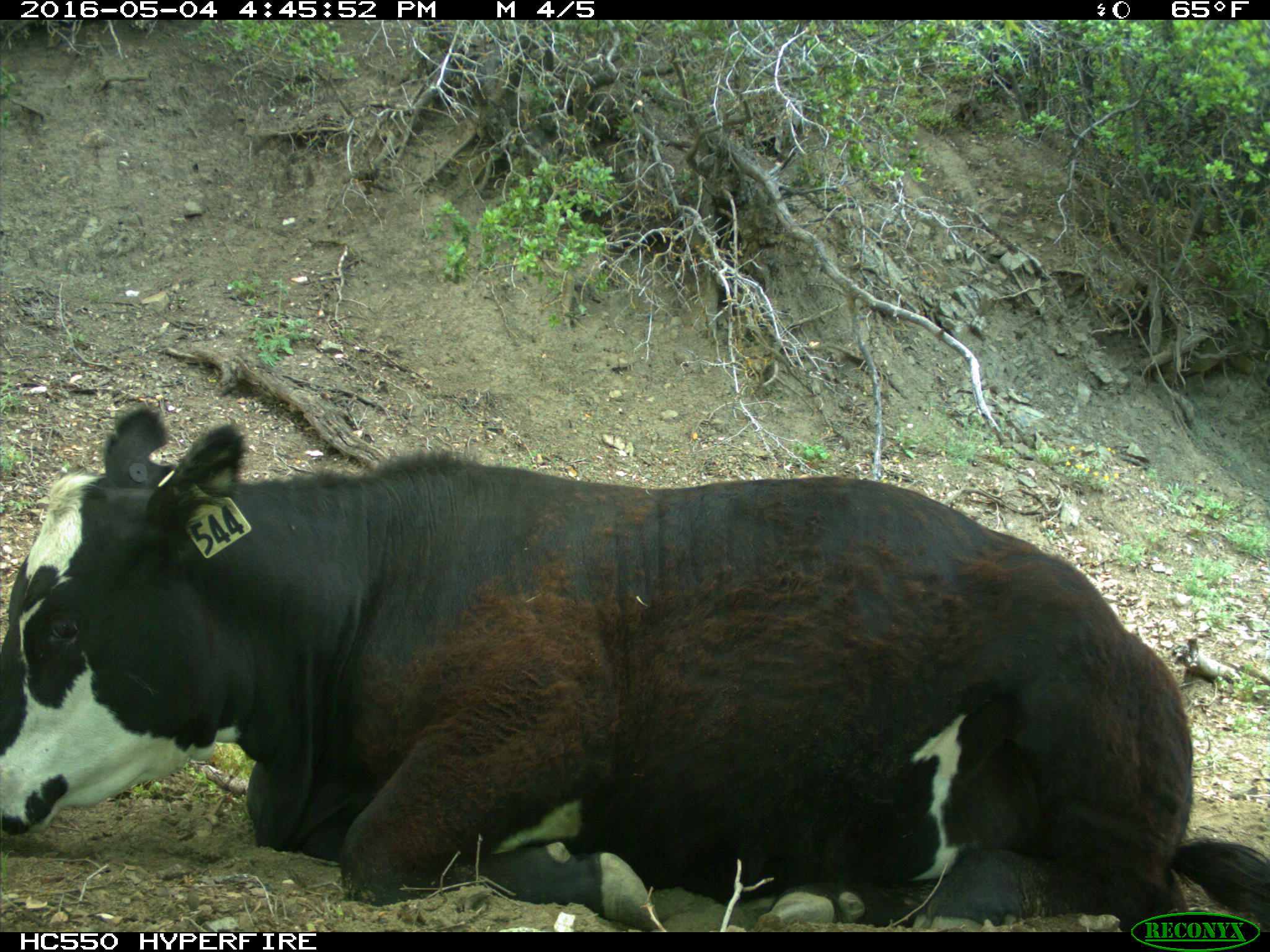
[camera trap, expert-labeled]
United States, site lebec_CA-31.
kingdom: Animalia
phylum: Chordata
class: Mammalia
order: Artiodactyla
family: Bovidae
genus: Bos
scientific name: Bos taurus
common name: domestic cow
Bos taurus (domestic cow).